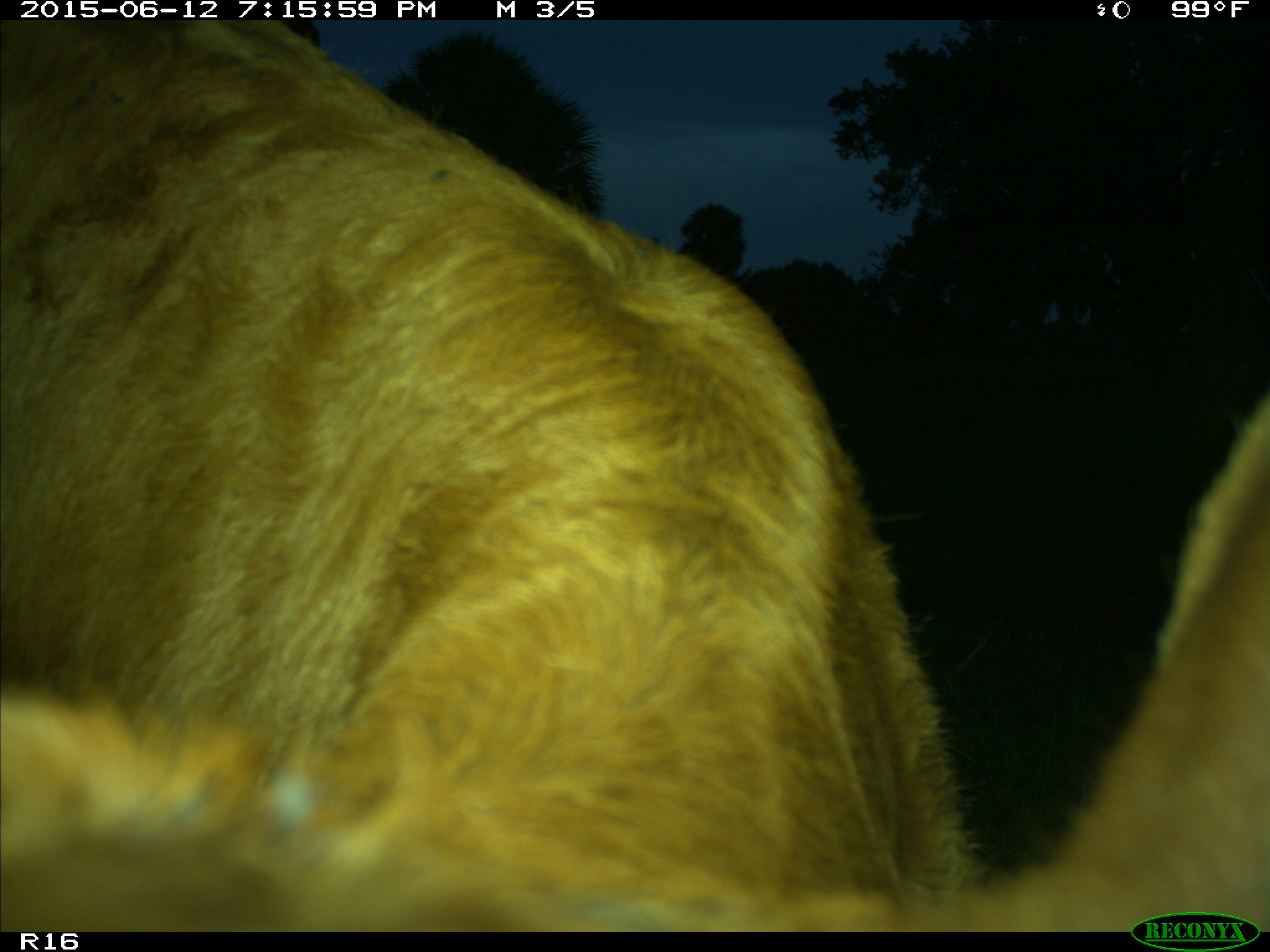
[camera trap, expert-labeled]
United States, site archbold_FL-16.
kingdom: Animalia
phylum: Chordata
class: Mammalia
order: Artiodactyla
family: Bovidae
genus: Bos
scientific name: Bos taurus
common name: domestic cow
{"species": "Bos taurus (domestic cow)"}